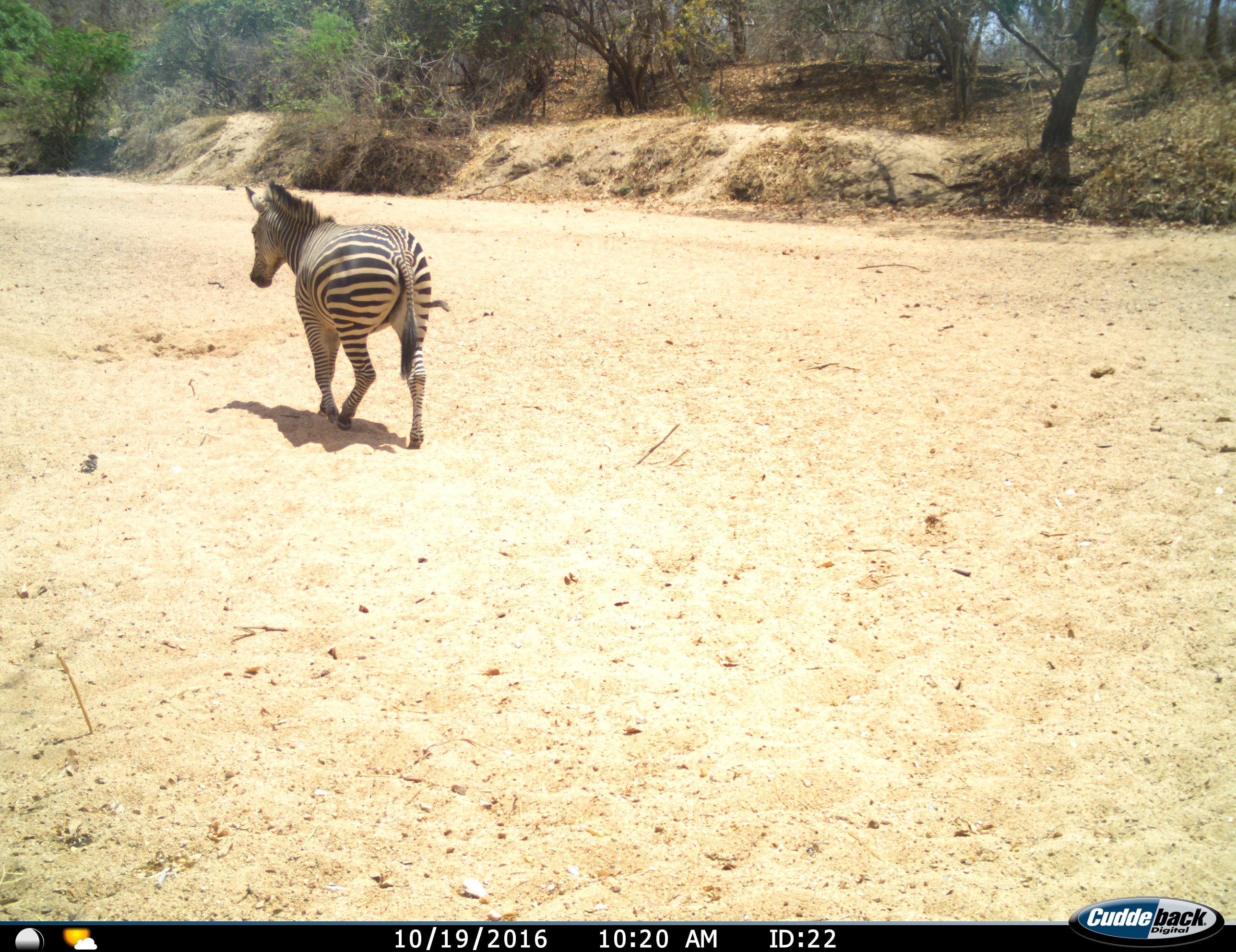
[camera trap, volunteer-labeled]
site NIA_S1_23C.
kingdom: Animalia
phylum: Chordata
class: Mammalia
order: Perissodactyla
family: Equidae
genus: Equus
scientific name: Equus quagga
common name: plains zebra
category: zebraplains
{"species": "zebraplains (plains zebra) (Equus quagga)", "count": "1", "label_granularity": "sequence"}